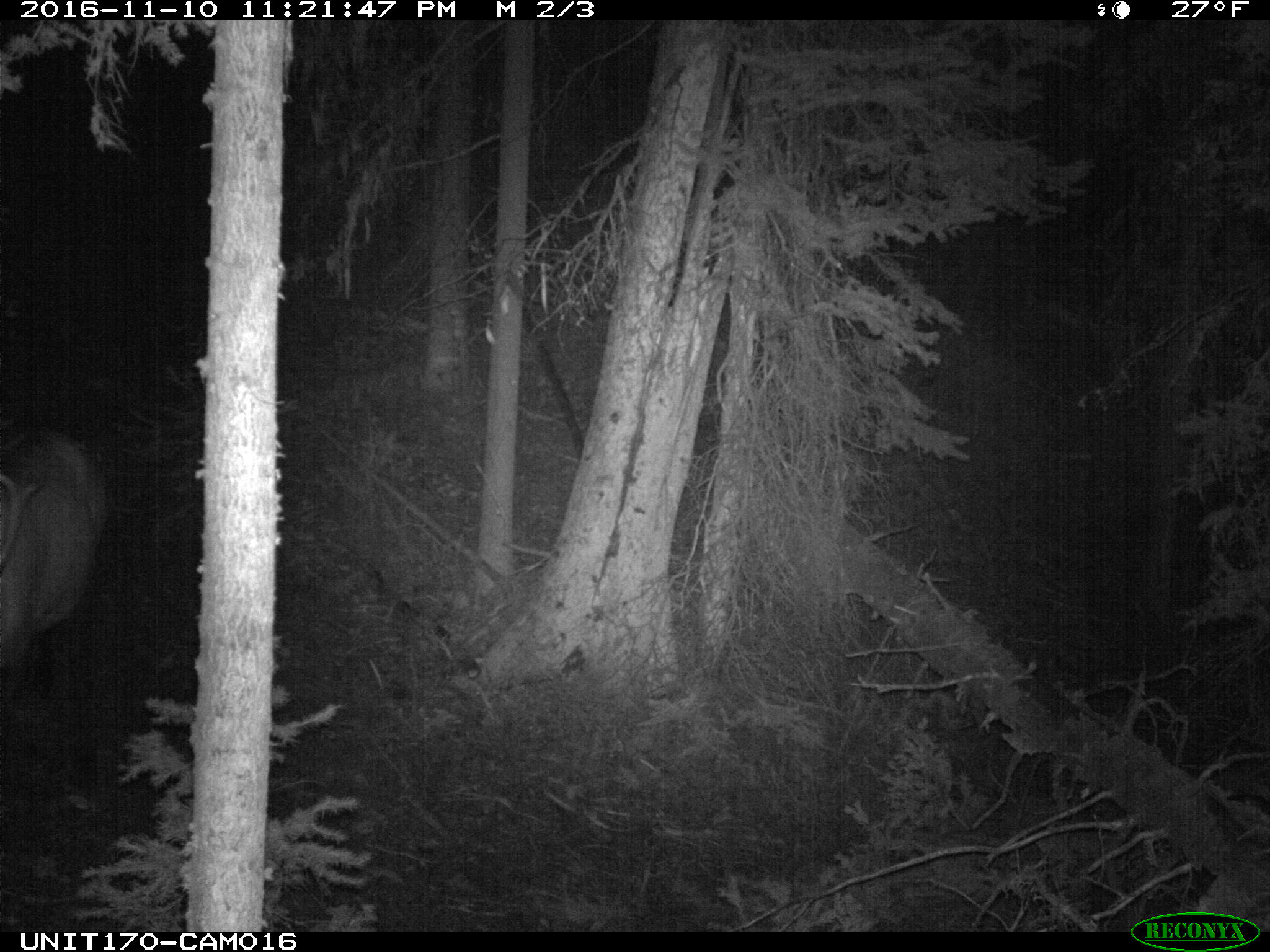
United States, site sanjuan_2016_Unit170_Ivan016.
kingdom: Animalia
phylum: Chordata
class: Mammalia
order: Artiodactyla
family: Cervidae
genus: Cervus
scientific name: Cervus elaphus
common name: red deer